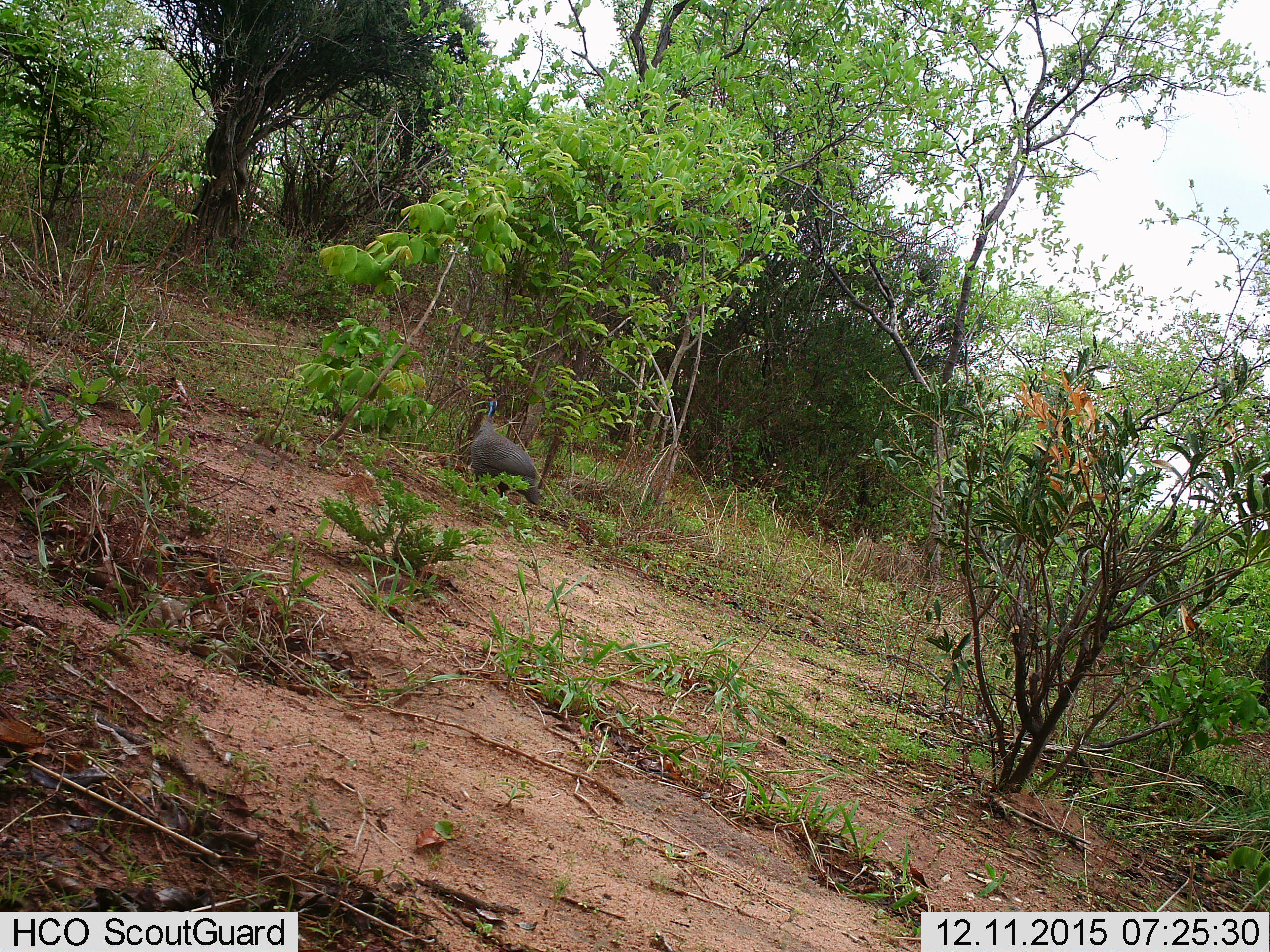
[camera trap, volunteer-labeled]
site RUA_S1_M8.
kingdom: Animalia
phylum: Chordata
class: Aves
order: Galliformes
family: Numididae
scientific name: Numididae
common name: guineafowl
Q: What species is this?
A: Guineafowl (Numididae).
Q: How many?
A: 1.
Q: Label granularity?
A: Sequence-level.